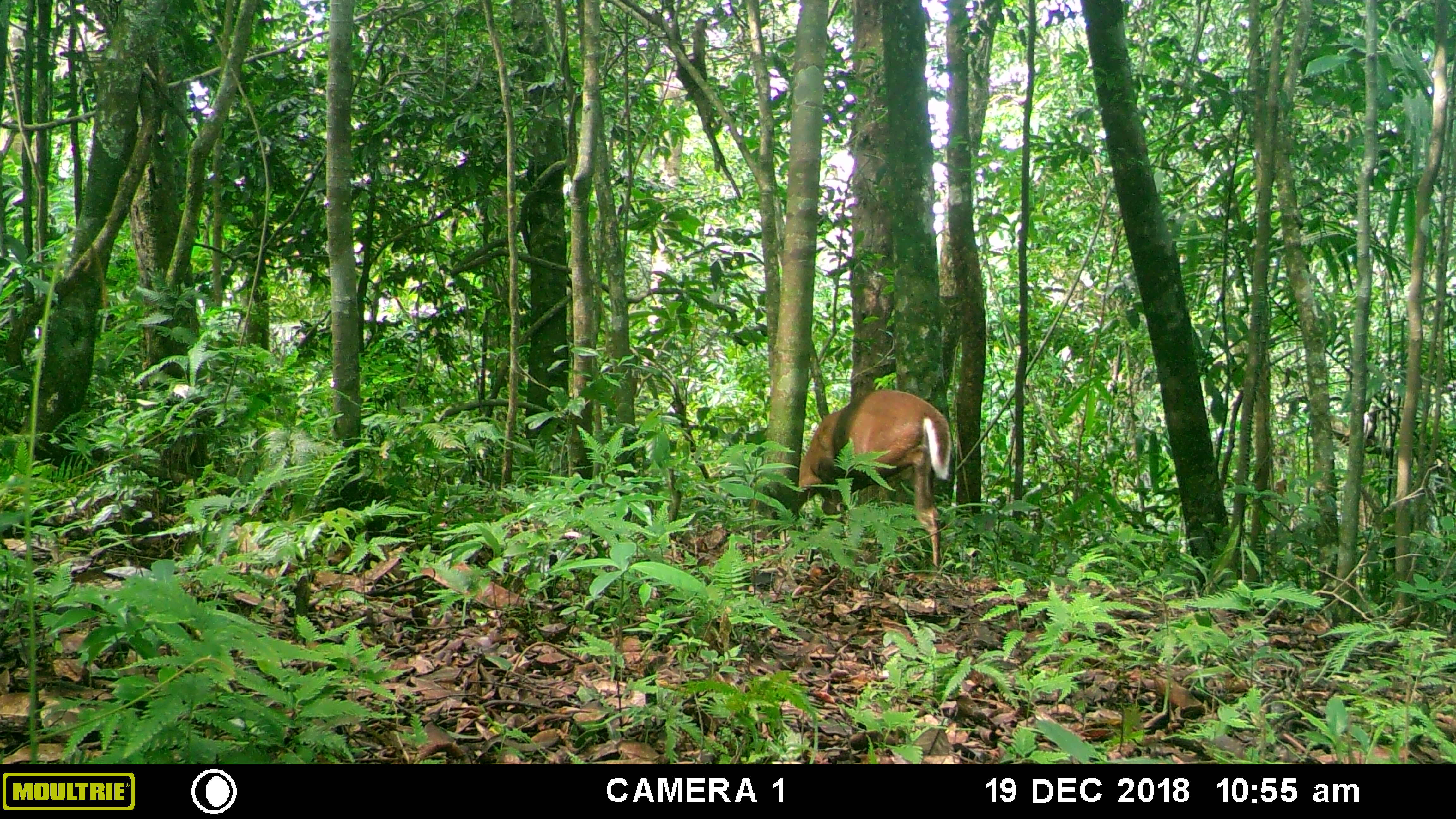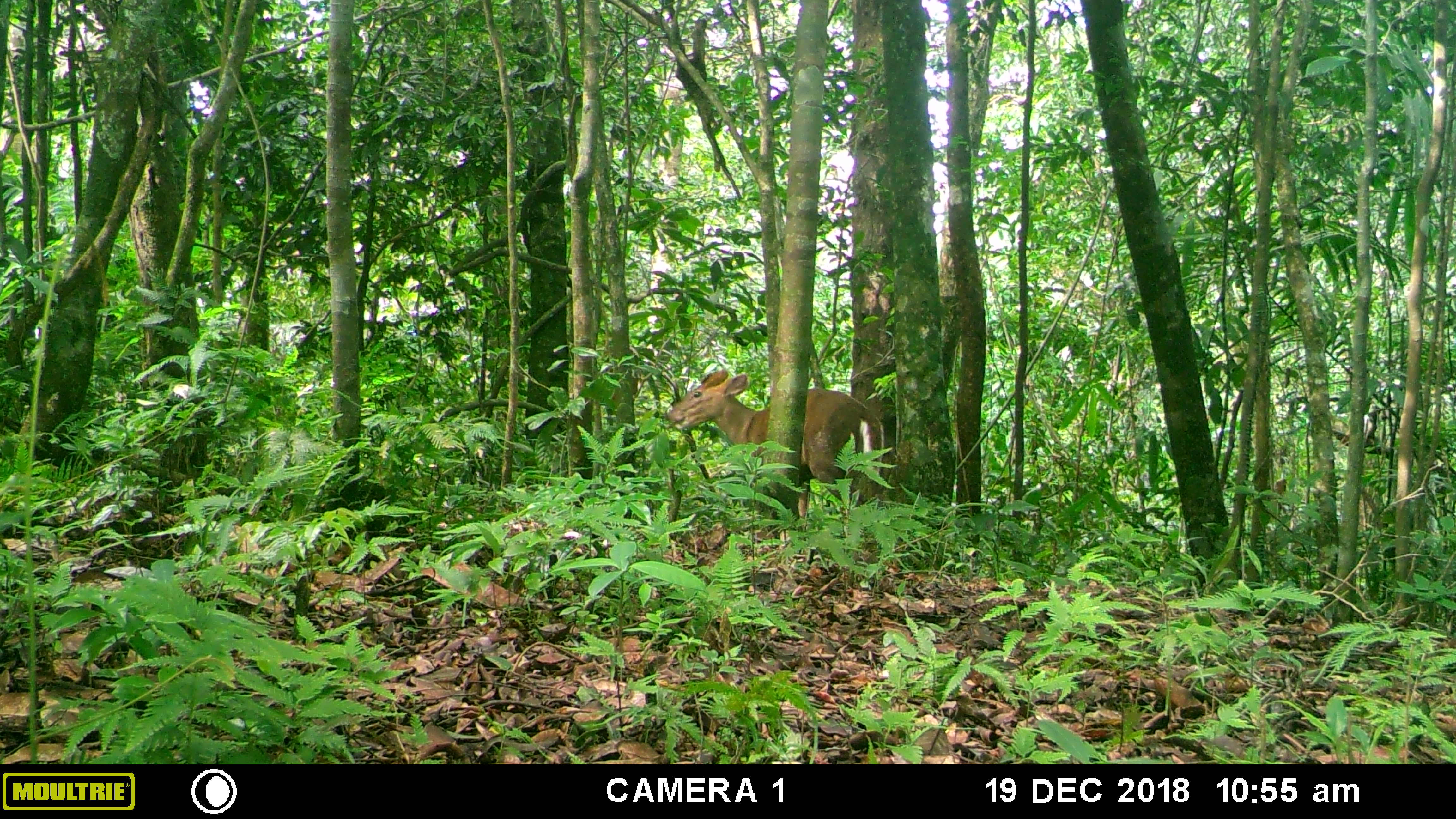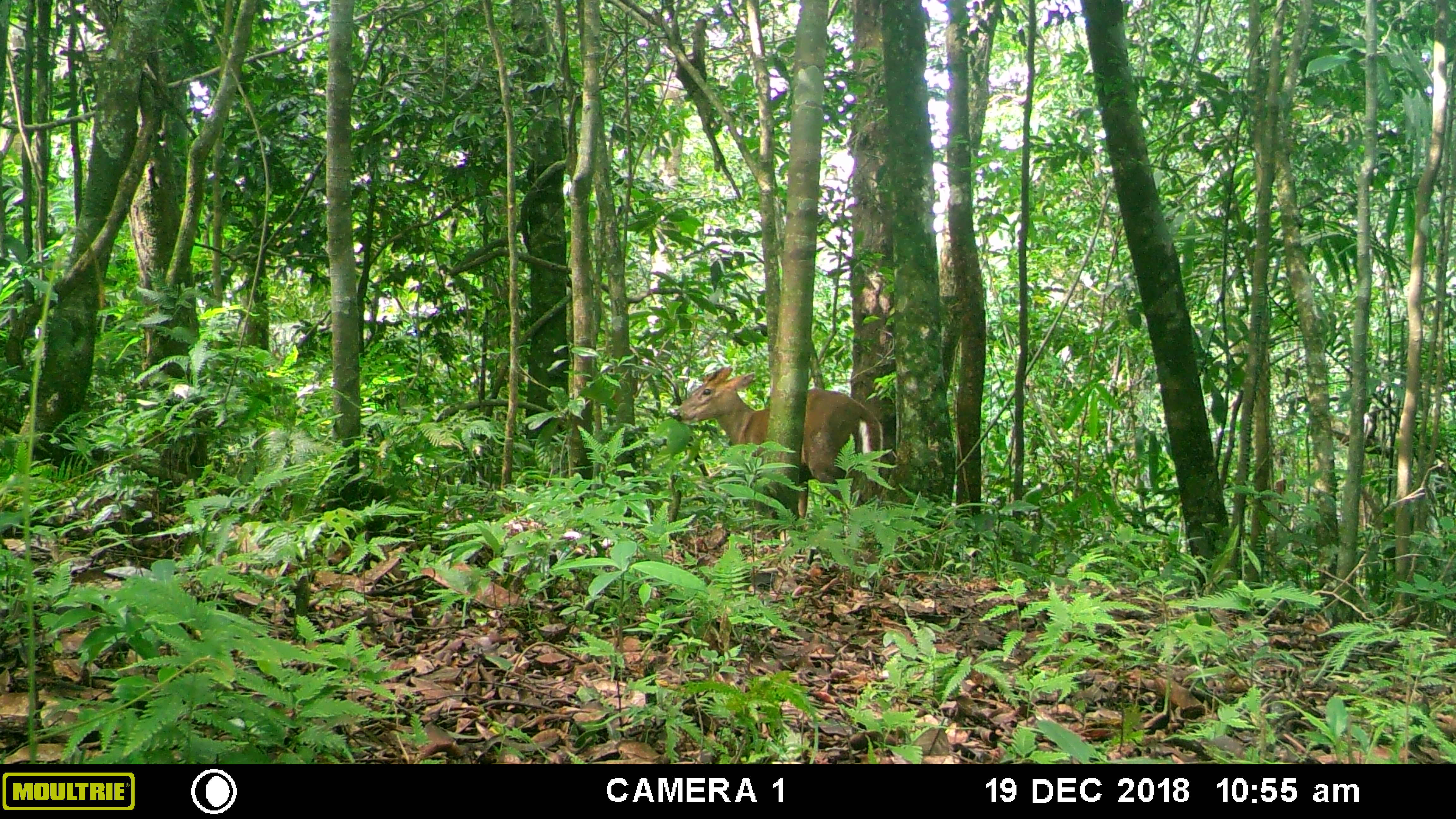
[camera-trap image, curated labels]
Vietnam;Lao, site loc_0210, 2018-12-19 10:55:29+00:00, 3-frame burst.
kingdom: Animalia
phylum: Chordata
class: Mammalia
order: Artiodactyla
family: Cervidae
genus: Muntiacus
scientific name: Muntiacus rooseveltorum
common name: roosevelt's muntjac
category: roosevelts muntjac group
Roosevelts muntjac group (roosevelt's muntjac) (Muntiacus rooseveltorum). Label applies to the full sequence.